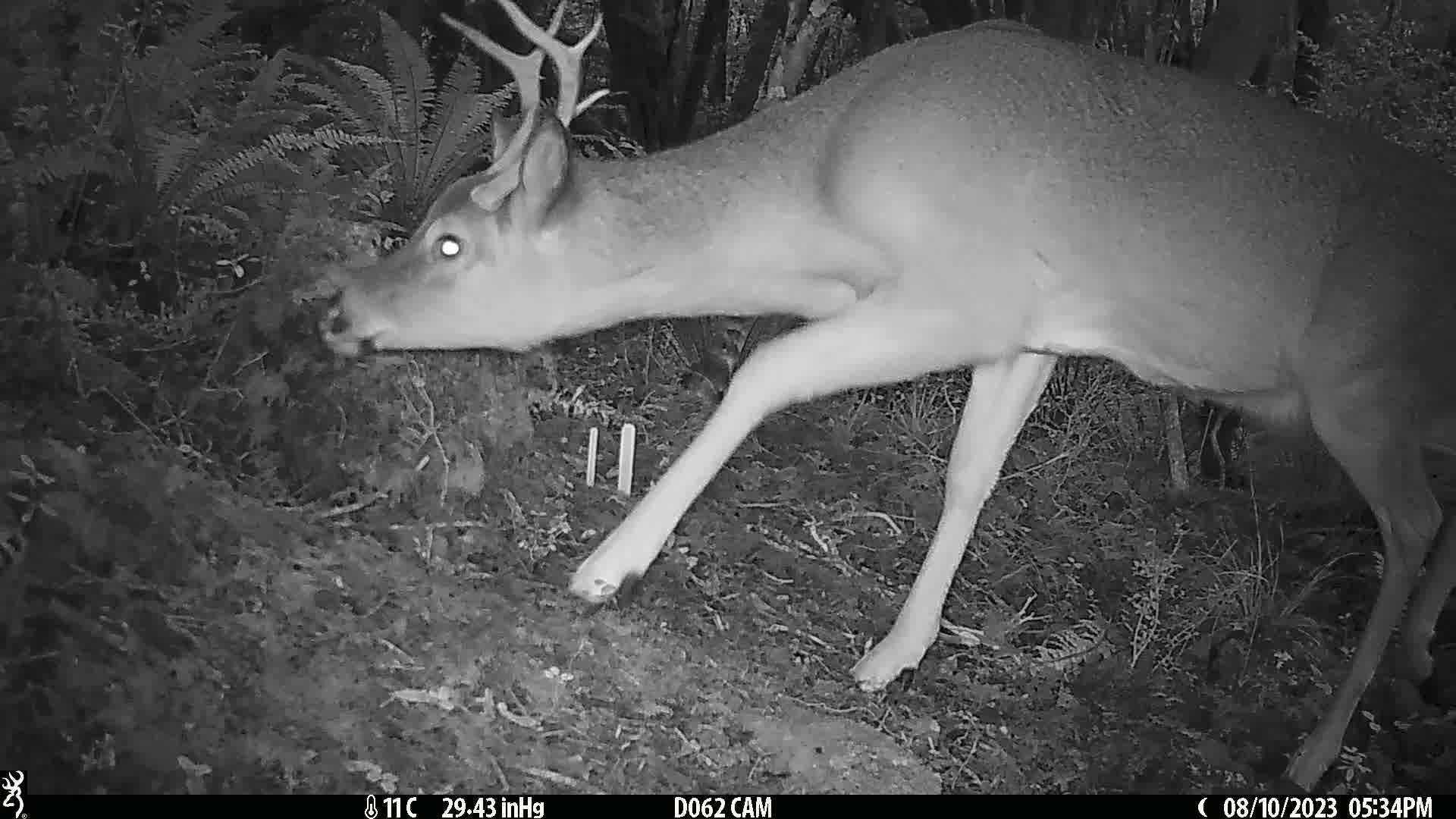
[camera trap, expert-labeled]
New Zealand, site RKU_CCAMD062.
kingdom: Animalia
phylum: Chordata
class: Mammalia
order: Artiodactyla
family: Cervidae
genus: Odocoileus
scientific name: Odocoileus virginianus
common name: white-tailed deer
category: white tailed deer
White tailed deer (white-tailed deer) (Odocoileus virginianus).